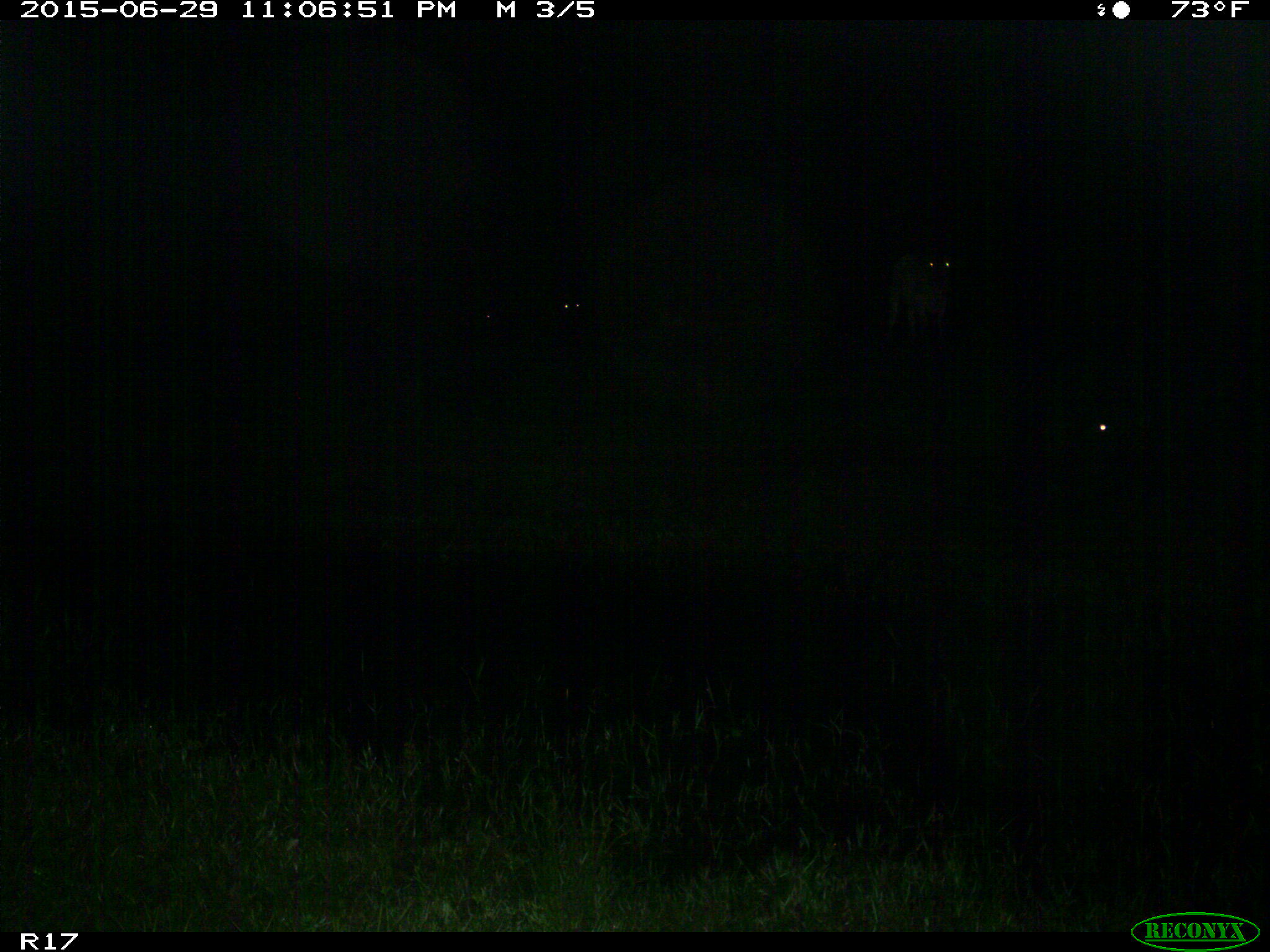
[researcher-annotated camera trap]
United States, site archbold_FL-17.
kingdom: Animalia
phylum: Chordata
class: Mammalia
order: Artiodactyla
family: Bovidae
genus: Bos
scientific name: Bos taurus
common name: domestic cow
Bos taurus (domestic cow).